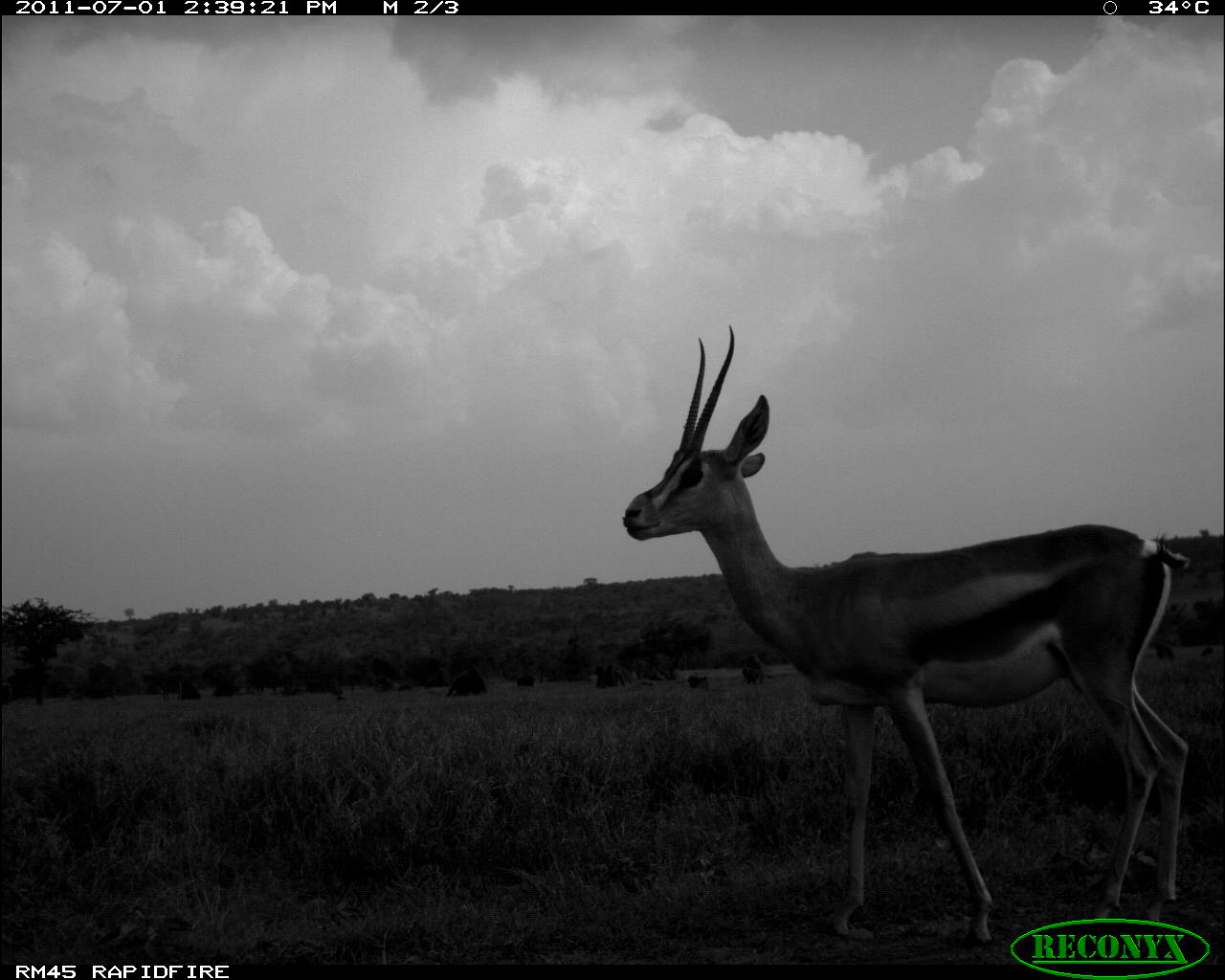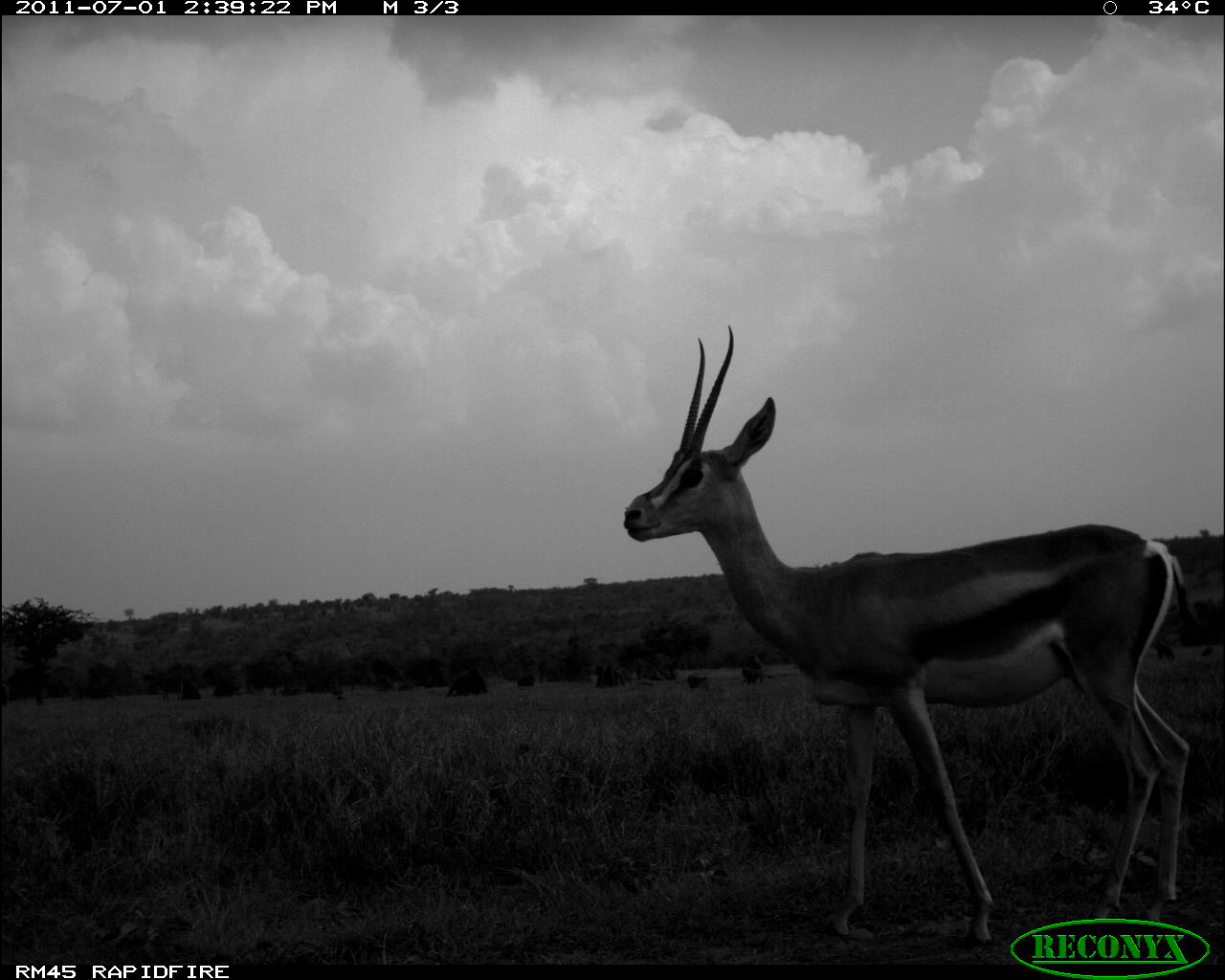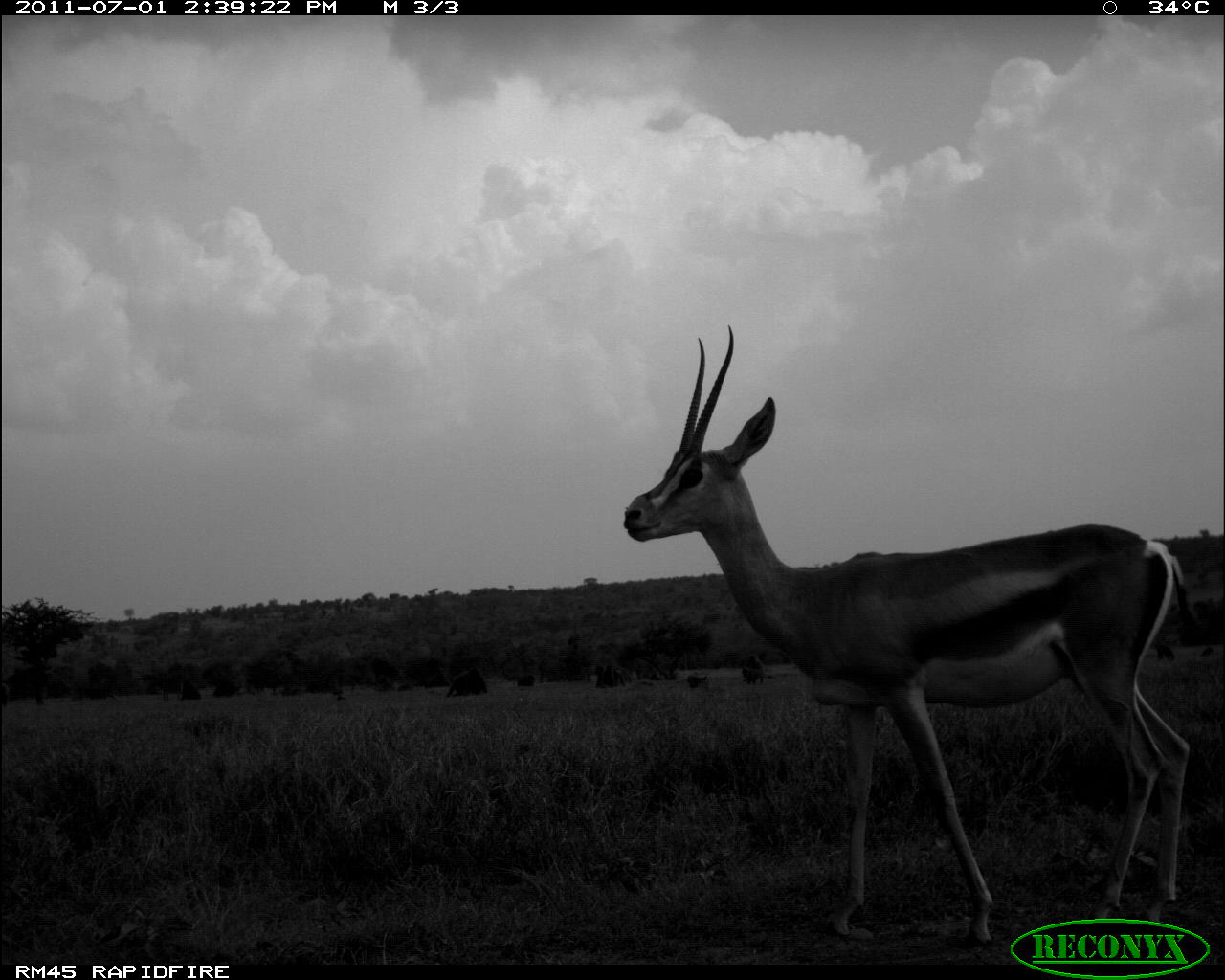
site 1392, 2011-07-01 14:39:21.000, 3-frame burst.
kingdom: Animalia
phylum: Chordata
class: Mammalia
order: Primates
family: Cercopithecidae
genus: Papio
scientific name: Papio anubis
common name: olive baboon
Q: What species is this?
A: Papio anubis (olive baboon).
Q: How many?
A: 8.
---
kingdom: Animalia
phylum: Chordata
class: Mammalia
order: Artiodactyla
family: Bovidae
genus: Nanger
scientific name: Nanger granti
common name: grant's gazelle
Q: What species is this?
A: Nanger granti (grant's gazelle).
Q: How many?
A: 1.